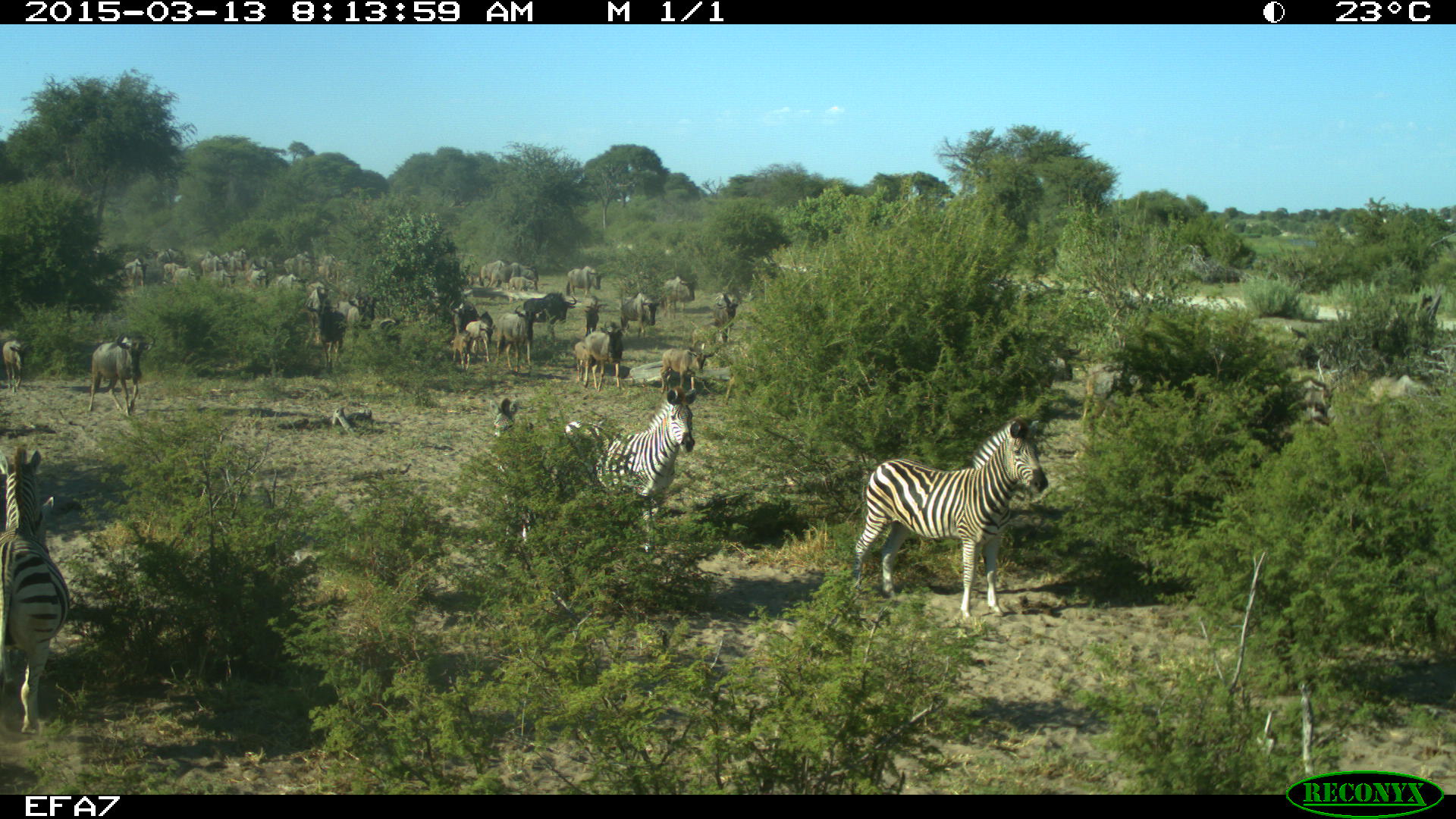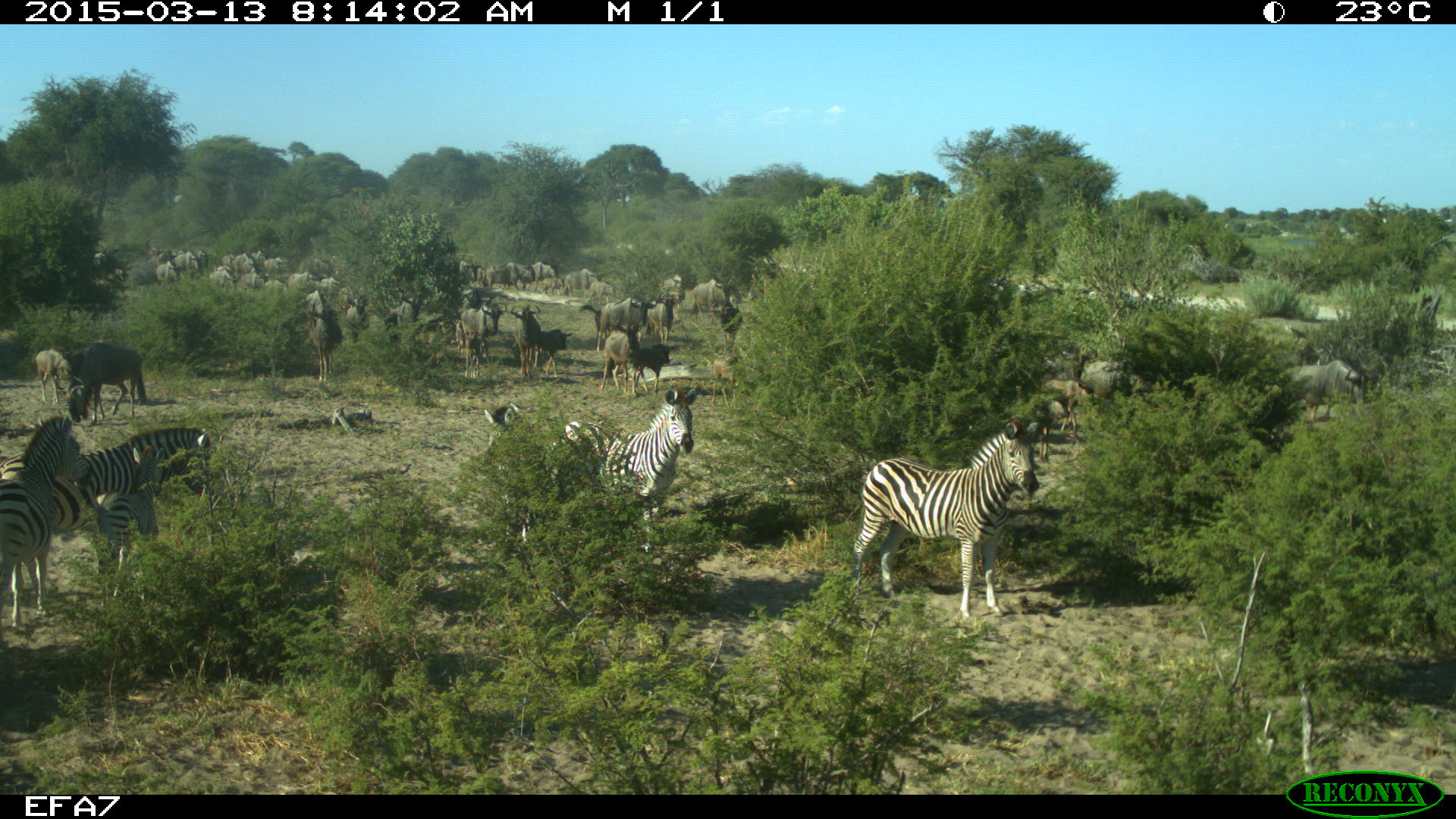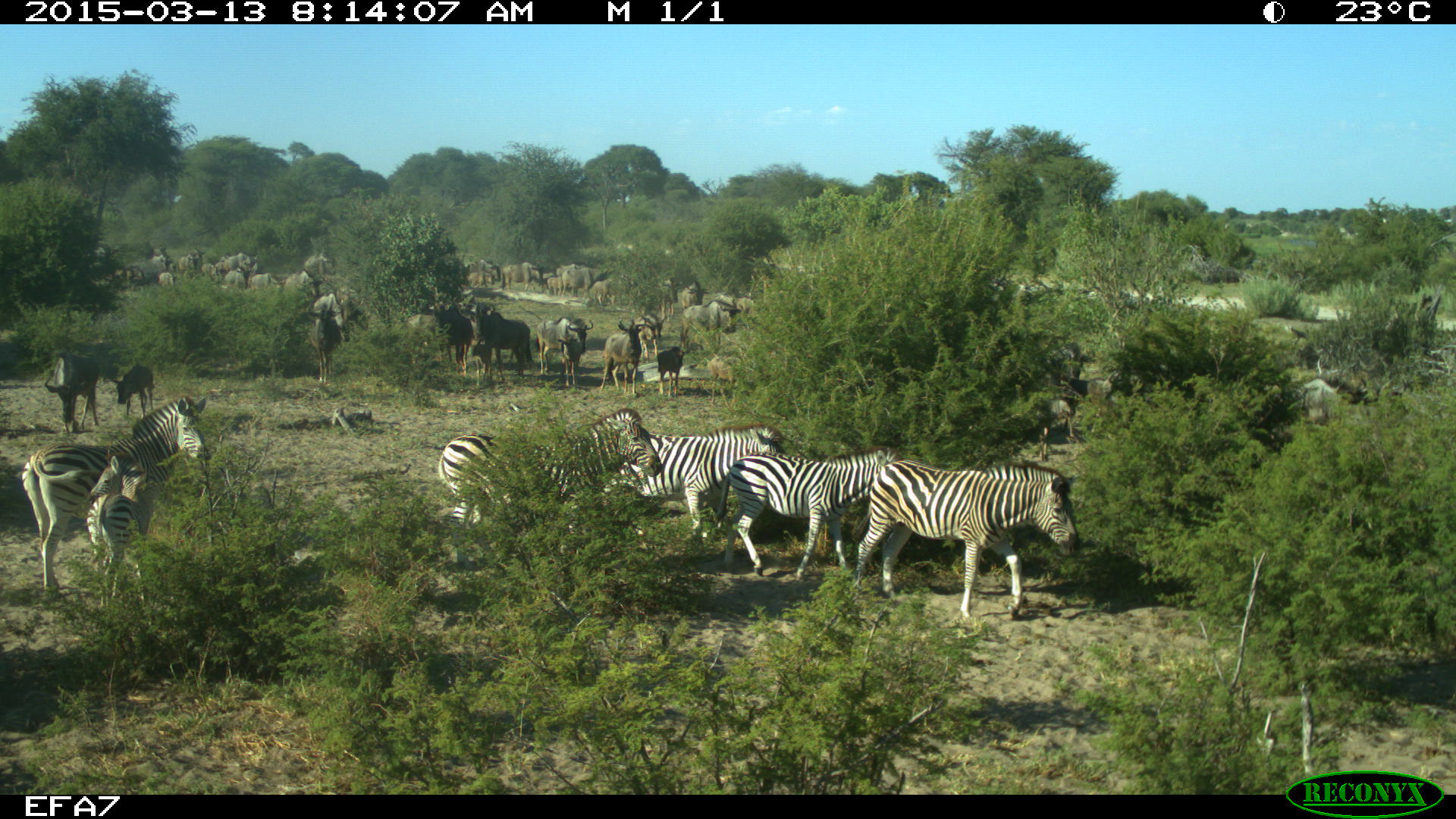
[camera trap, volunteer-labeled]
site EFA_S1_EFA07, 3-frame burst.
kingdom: Animalia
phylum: Chordata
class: Mammalia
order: Artiodactyla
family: Bovidae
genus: Connochaetes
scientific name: Connochaetes taurinus taurinus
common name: blue wildebeest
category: wildebeestblue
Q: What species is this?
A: Wildebeestblue (blue wildebeest) (Connochaetes taurinus taurinus).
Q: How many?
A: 51+.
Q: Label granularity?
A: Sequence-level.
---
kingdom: Animalia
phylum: Chordata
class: Mammalia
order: Perissodactyla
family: Equidae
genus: Equus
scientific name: Equus quagga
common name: plains zebra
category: zebraplains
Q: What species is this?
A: Zebraplains (plains zebra) (Equus quagga).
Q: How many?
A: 4.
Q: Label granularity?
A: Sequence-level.